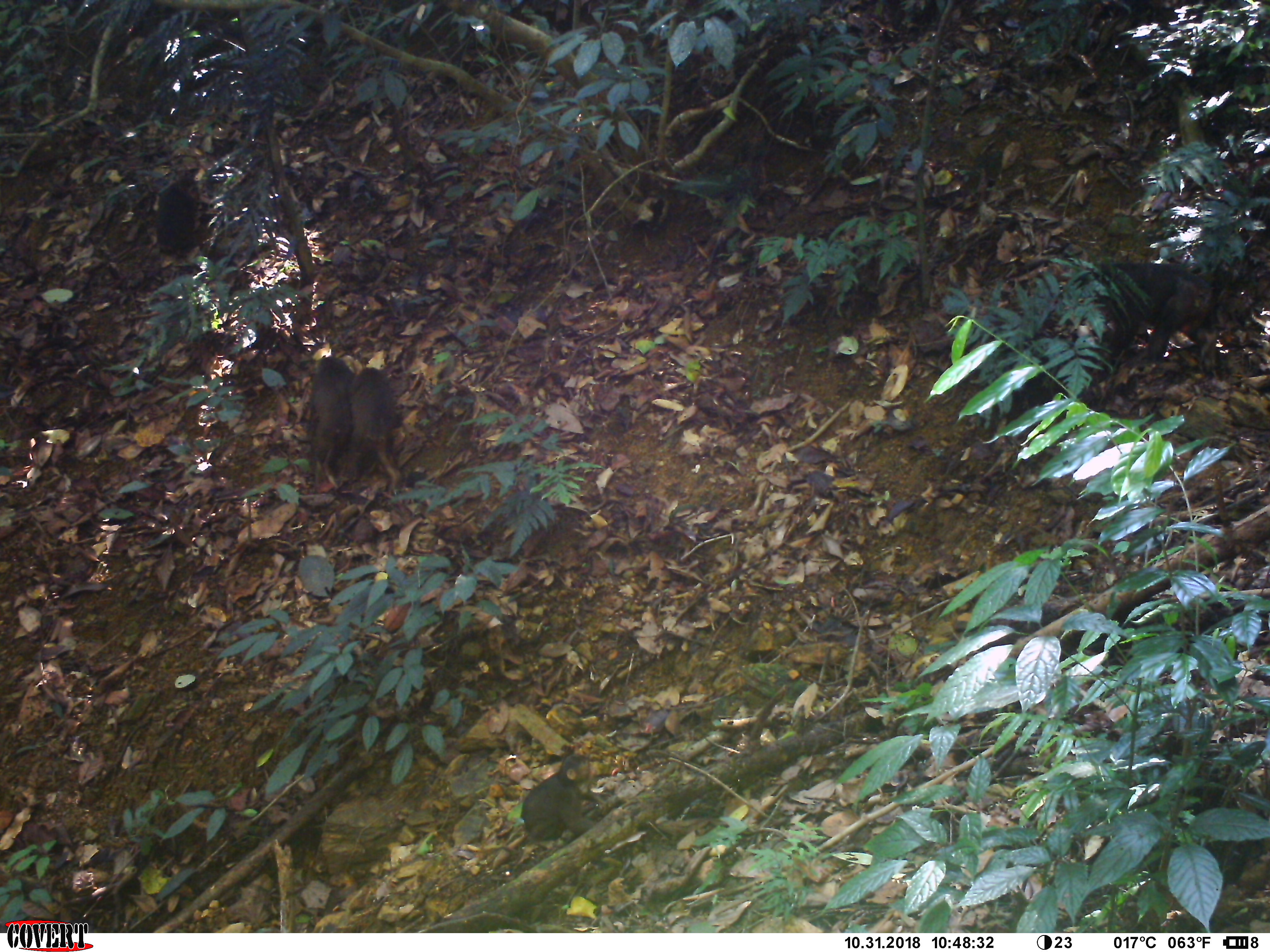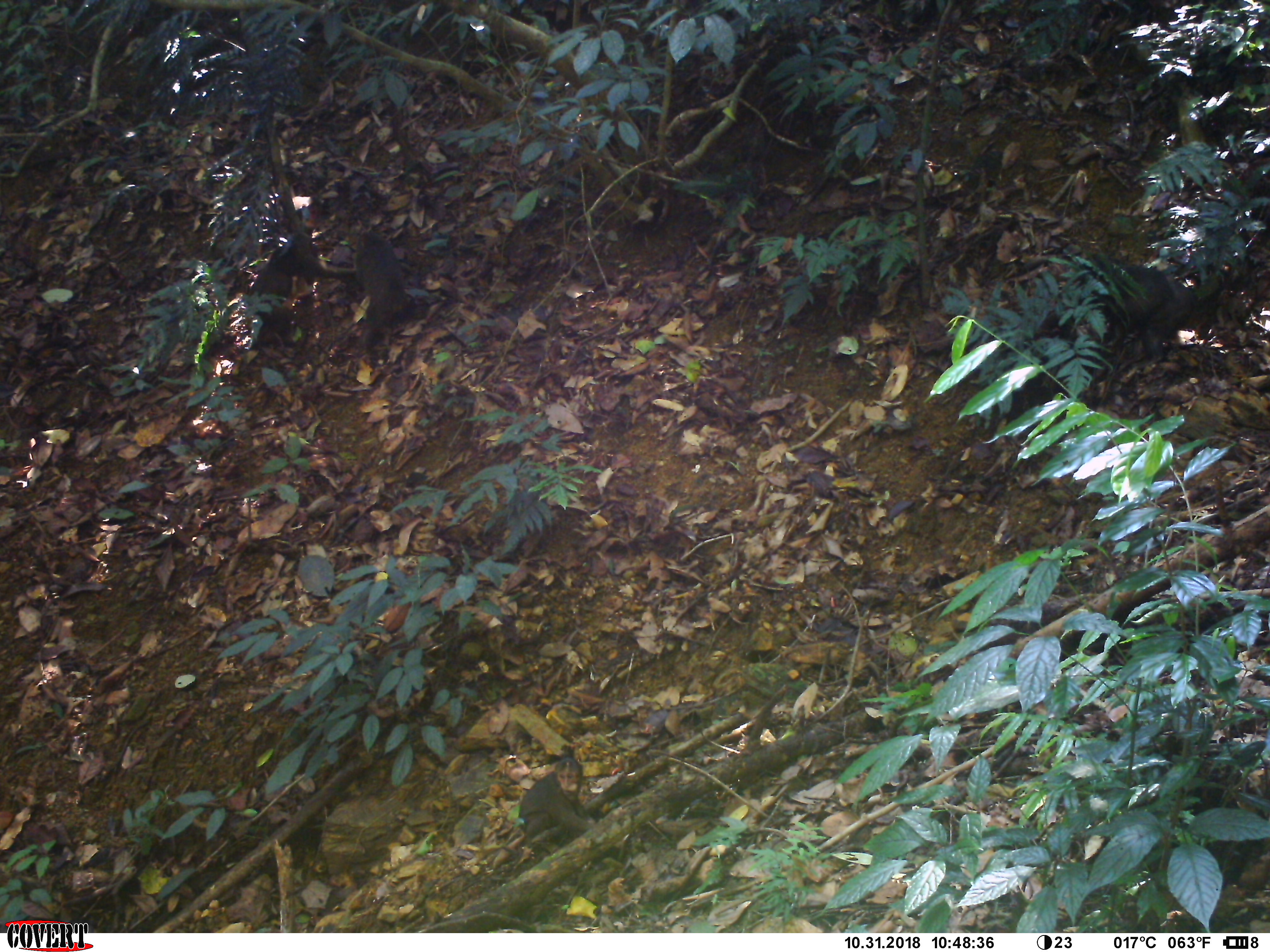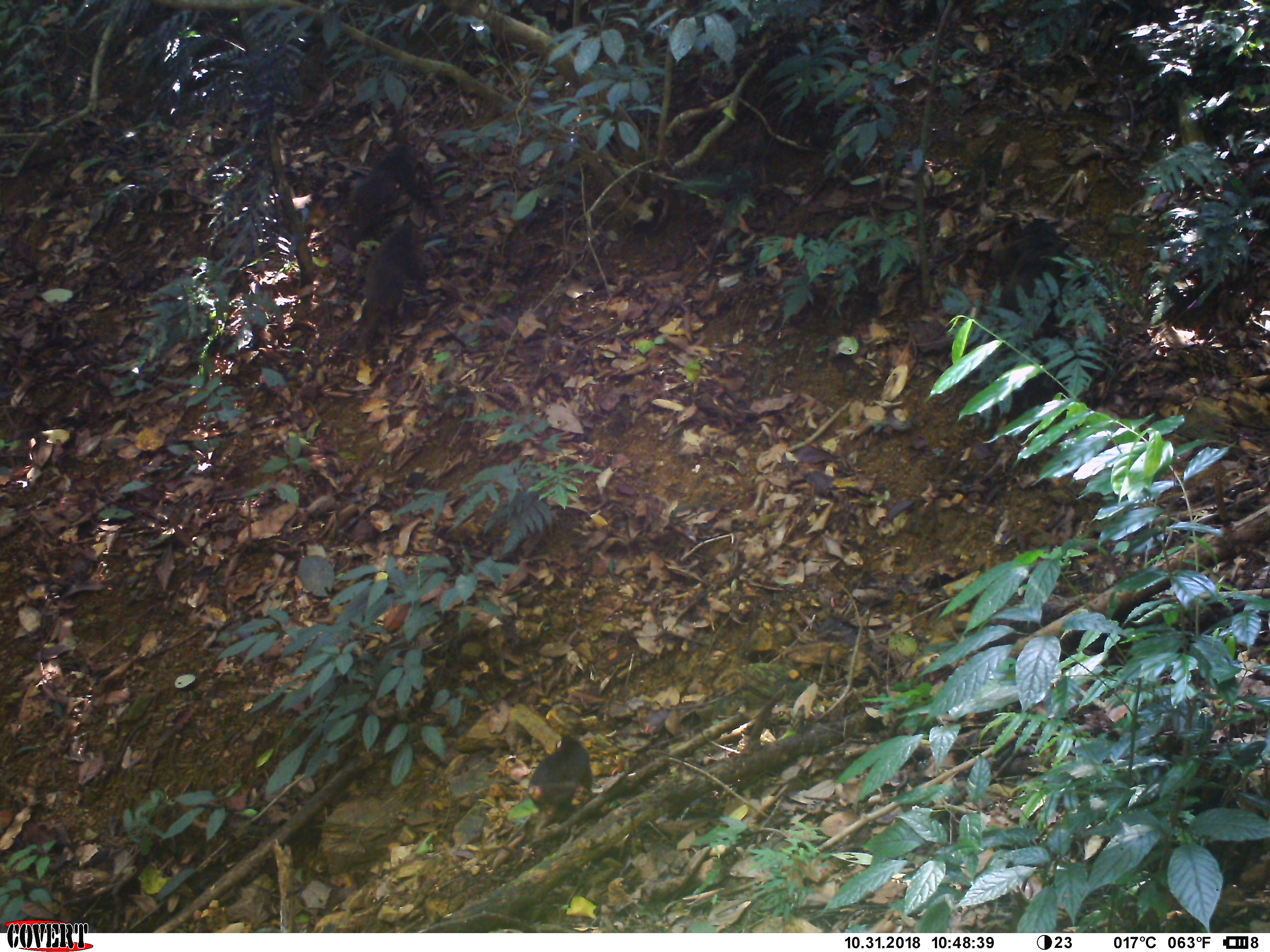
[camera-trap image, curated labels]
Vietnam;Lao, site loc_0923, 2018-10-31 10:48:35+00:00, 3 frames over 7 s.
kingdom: Animalia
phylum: Chordata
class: Mammalia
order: Primates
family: Cercopithecidae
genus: Macaca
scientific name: Macaca arctoides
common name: stump-tailed macaque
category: stump tailed macaque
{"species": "stump tailed macaque (stump-tailed macaque) (Macaca arctoides)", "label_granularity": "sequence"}